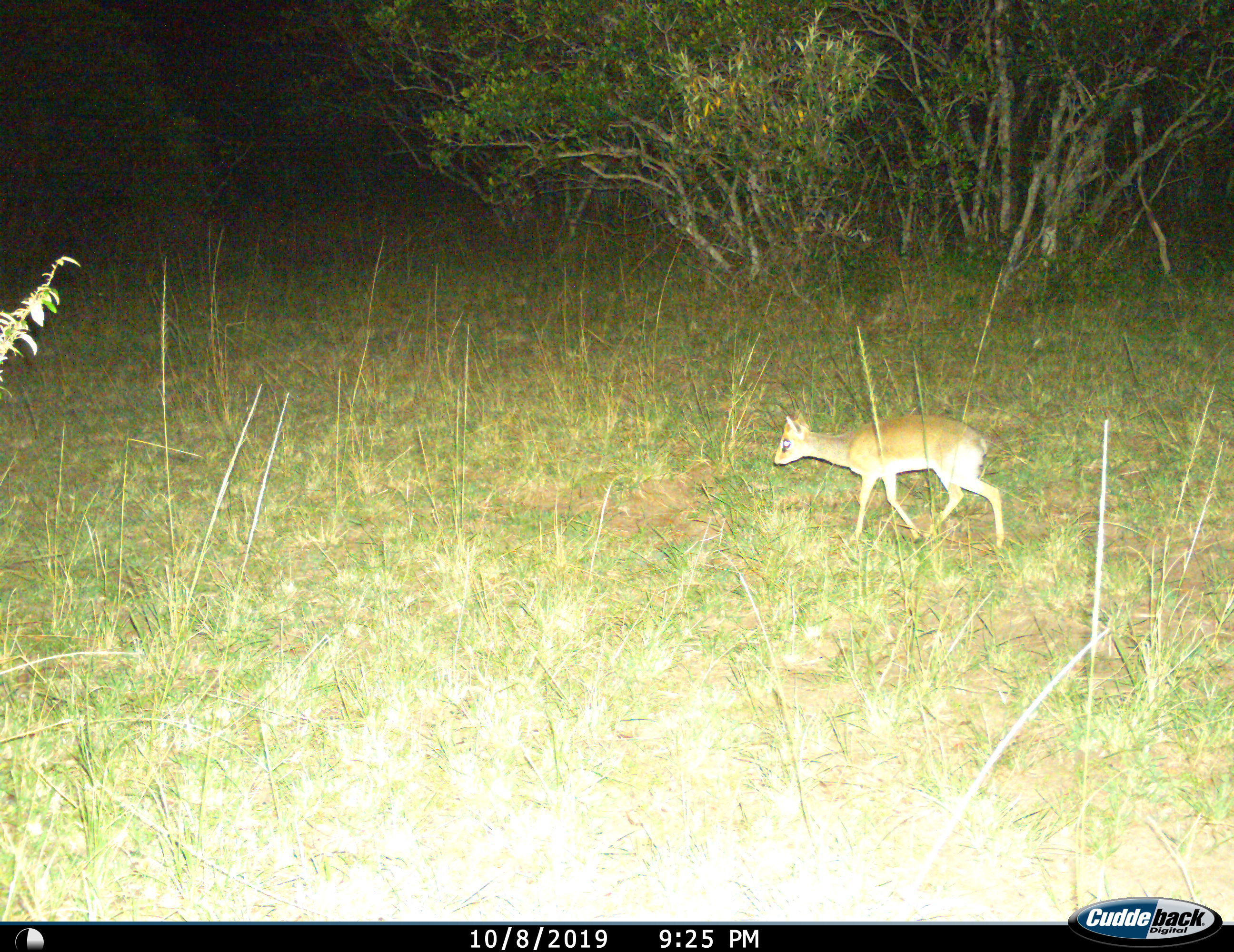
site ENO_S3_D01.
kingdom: Animalia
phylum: Chordata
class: Mammalia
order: Artiodactyla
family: Bovidae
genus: Madoqua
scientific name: Madoqua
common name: dik-dik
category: dikdik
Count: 1.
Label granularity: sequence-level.